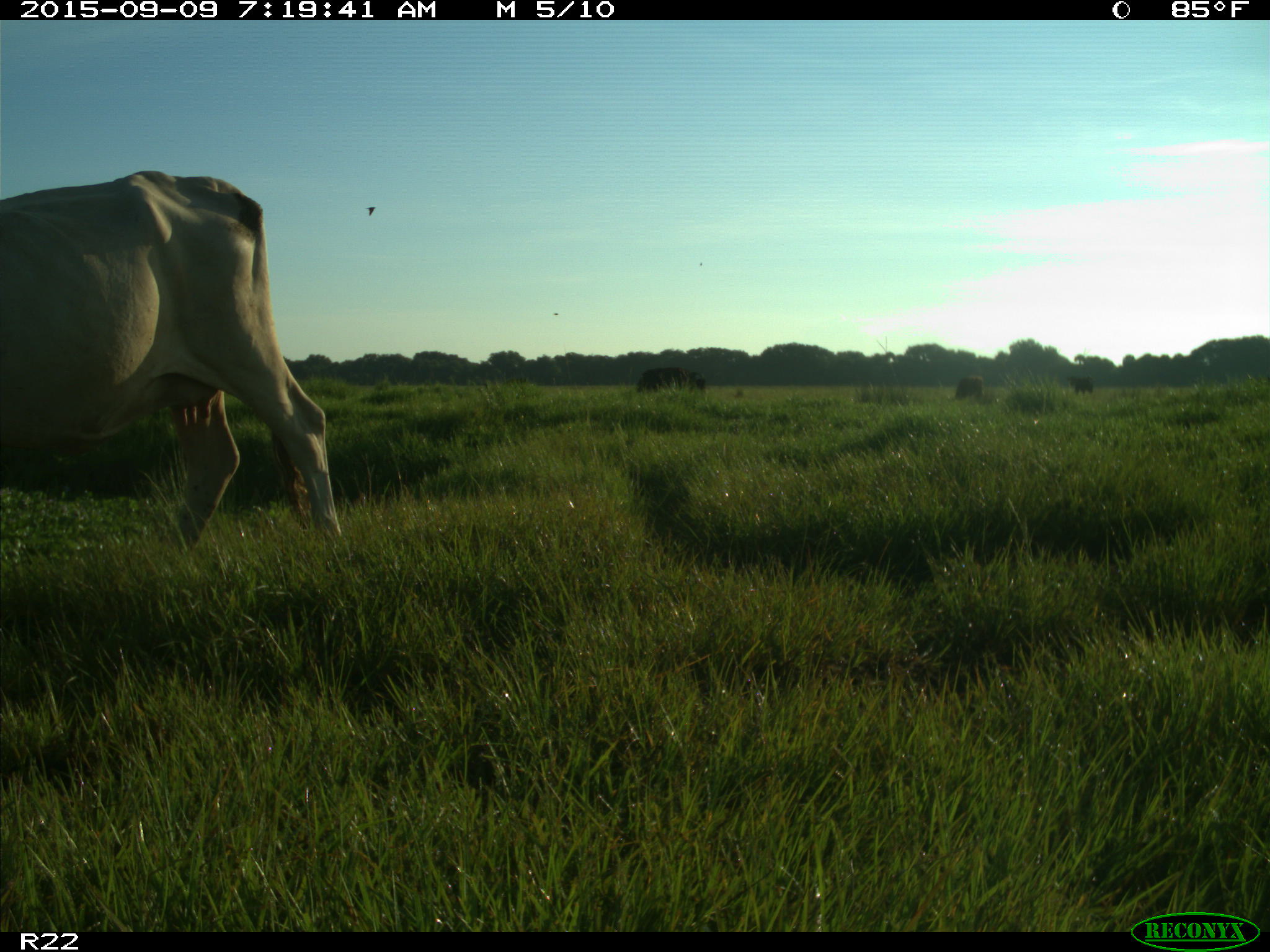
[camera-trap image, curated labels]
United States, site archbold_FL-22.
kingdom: Animalia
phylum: Chordata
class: Mammalia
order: Artiodactyla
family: Bovidae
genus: Bos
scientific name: Bos taurus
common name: domestic cow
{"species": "Bos taurus (domestic cow)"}